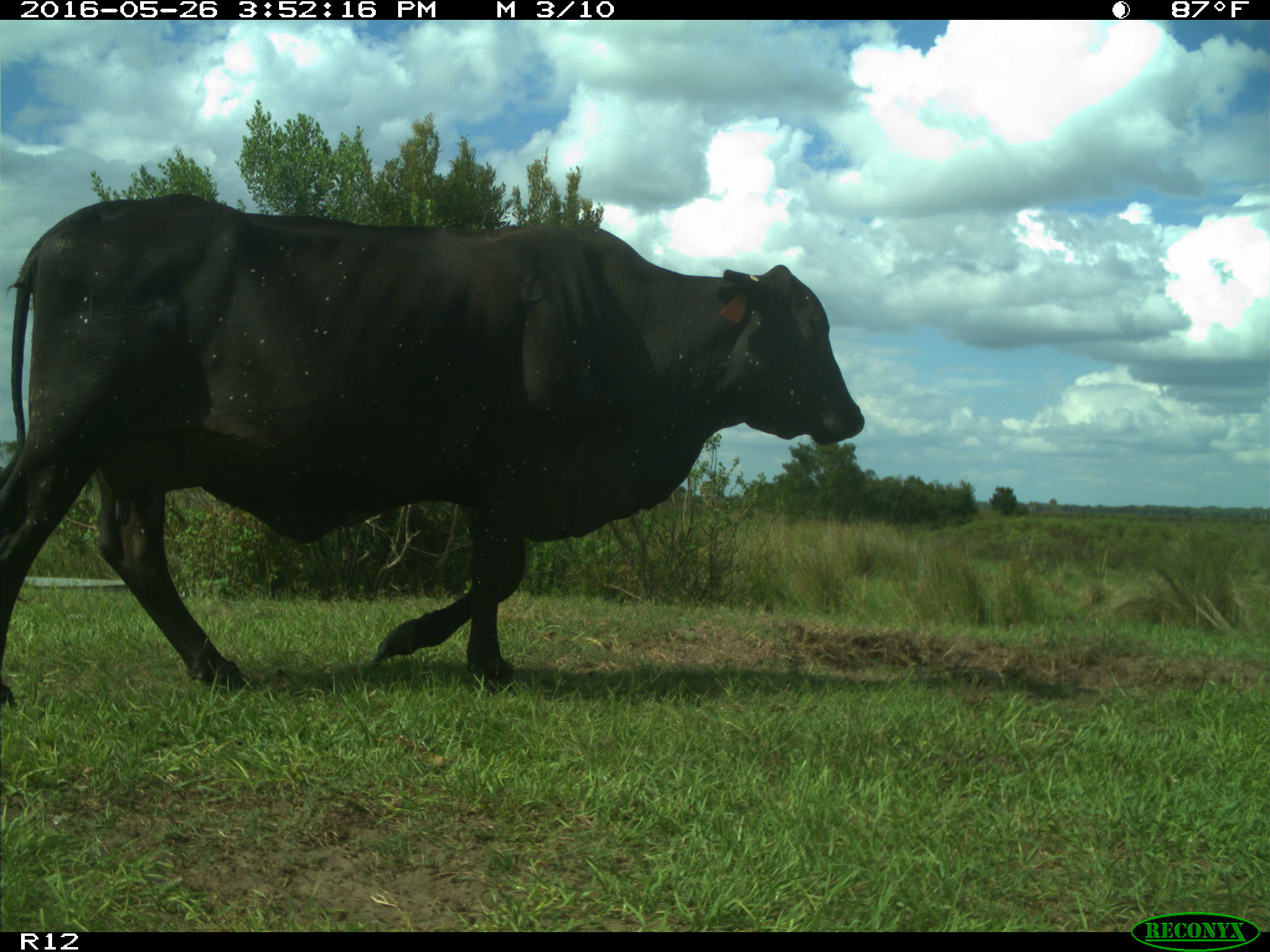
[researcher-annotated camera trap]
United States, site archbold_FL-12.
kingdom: Animalia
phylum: Chordata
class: Mammalia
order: Artiodactyla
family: Bovidae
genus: Bos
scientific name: Bos taurus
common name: domestic cow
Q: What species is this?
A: Bos taurus (domestic cow).